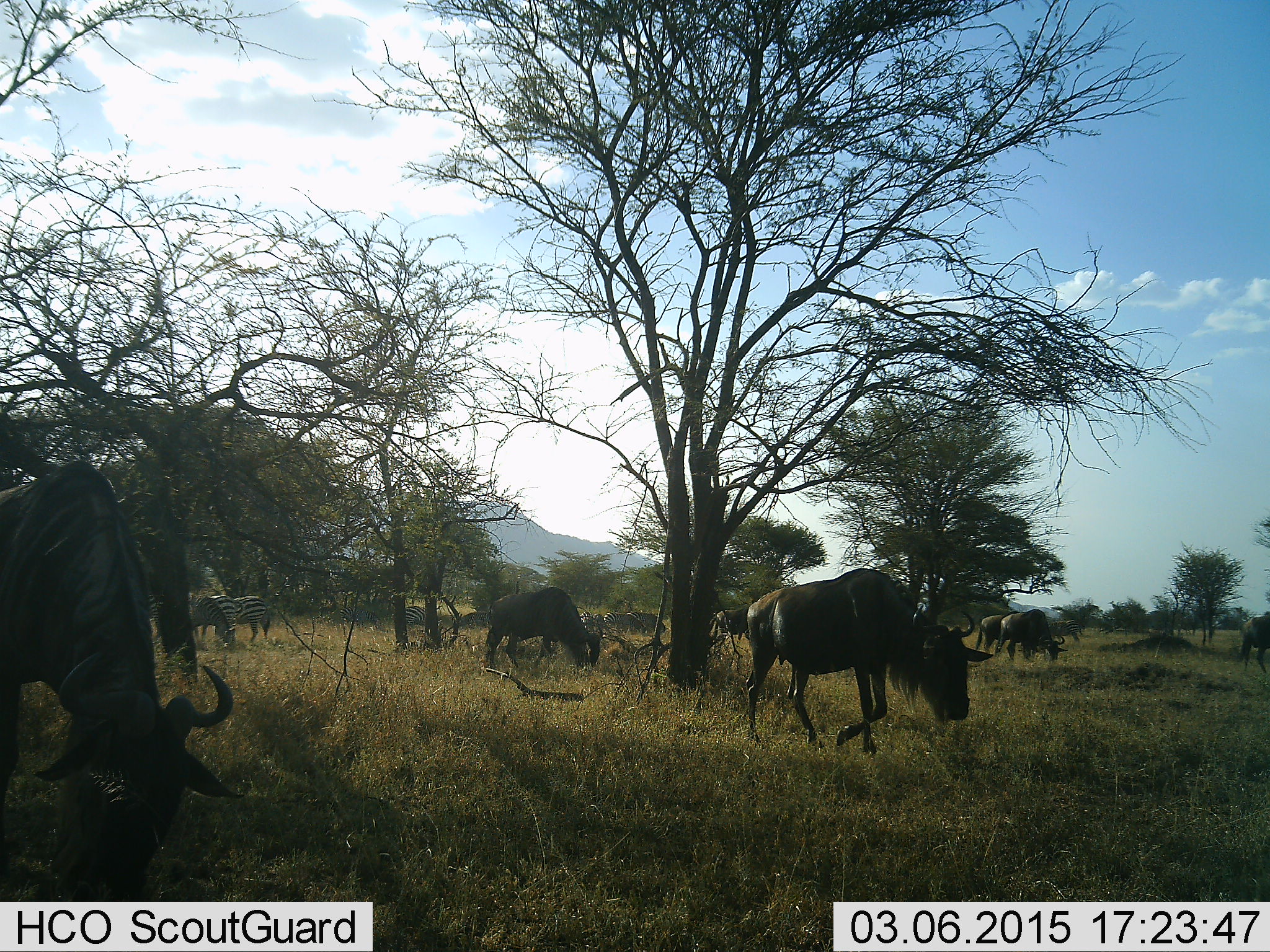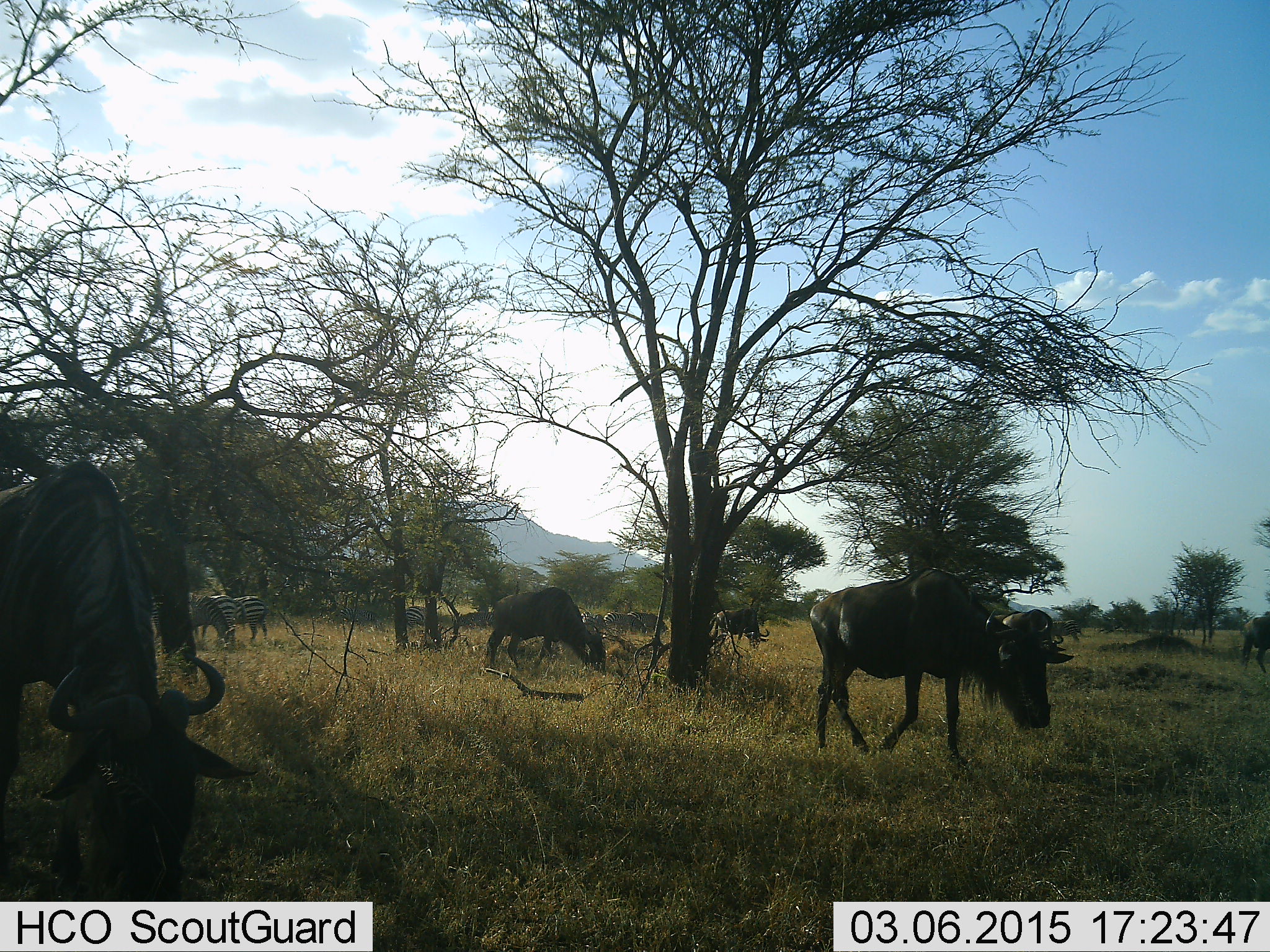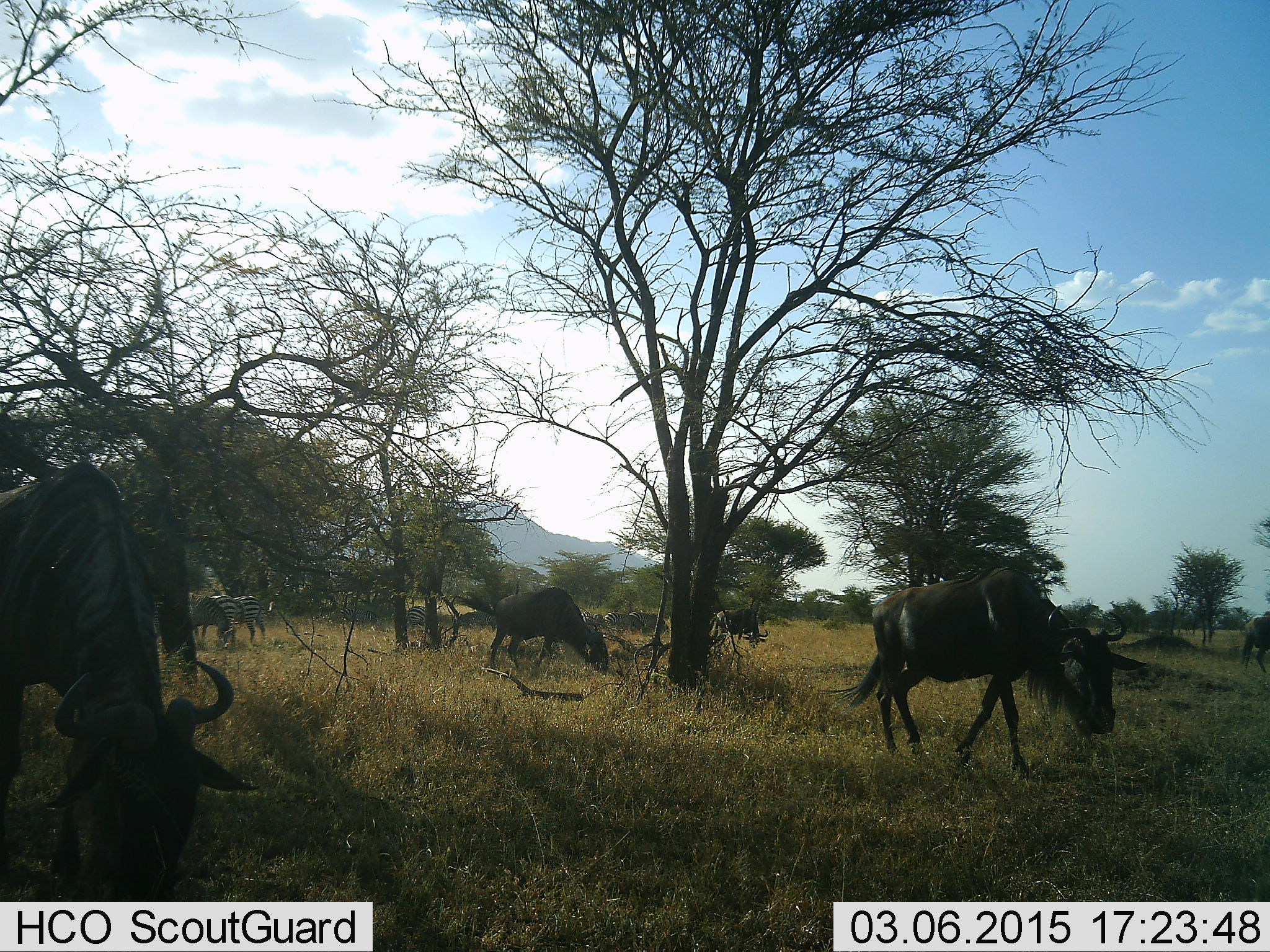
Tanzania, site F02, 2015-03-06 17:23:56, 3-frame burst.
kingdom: Animalia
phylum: Chordata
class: Mammalia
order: Artiodactyla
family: Bovidae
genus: Connochaetes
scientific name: Connochaetes taurinus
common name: blue wildebeest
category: wildebeest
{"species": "wildebeest (blue wildebeest) (Connochaetes taurinus)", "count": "6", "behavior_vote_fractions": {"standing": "64%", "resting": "7%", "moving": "86%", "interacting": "0%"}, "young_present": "0%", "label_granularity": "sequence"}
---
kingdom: Animalia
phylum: Chordata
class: Mammalia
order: Perissodactyla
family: Equidae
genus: Equus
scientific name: Equus quagga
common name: plains zebra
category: zebra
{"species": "zebra (plains zebra) (Equus quagga)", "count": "3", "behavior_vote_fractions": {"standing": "50%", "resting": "0%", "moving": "10%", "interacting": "0%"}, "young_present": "0%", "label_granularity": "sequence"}